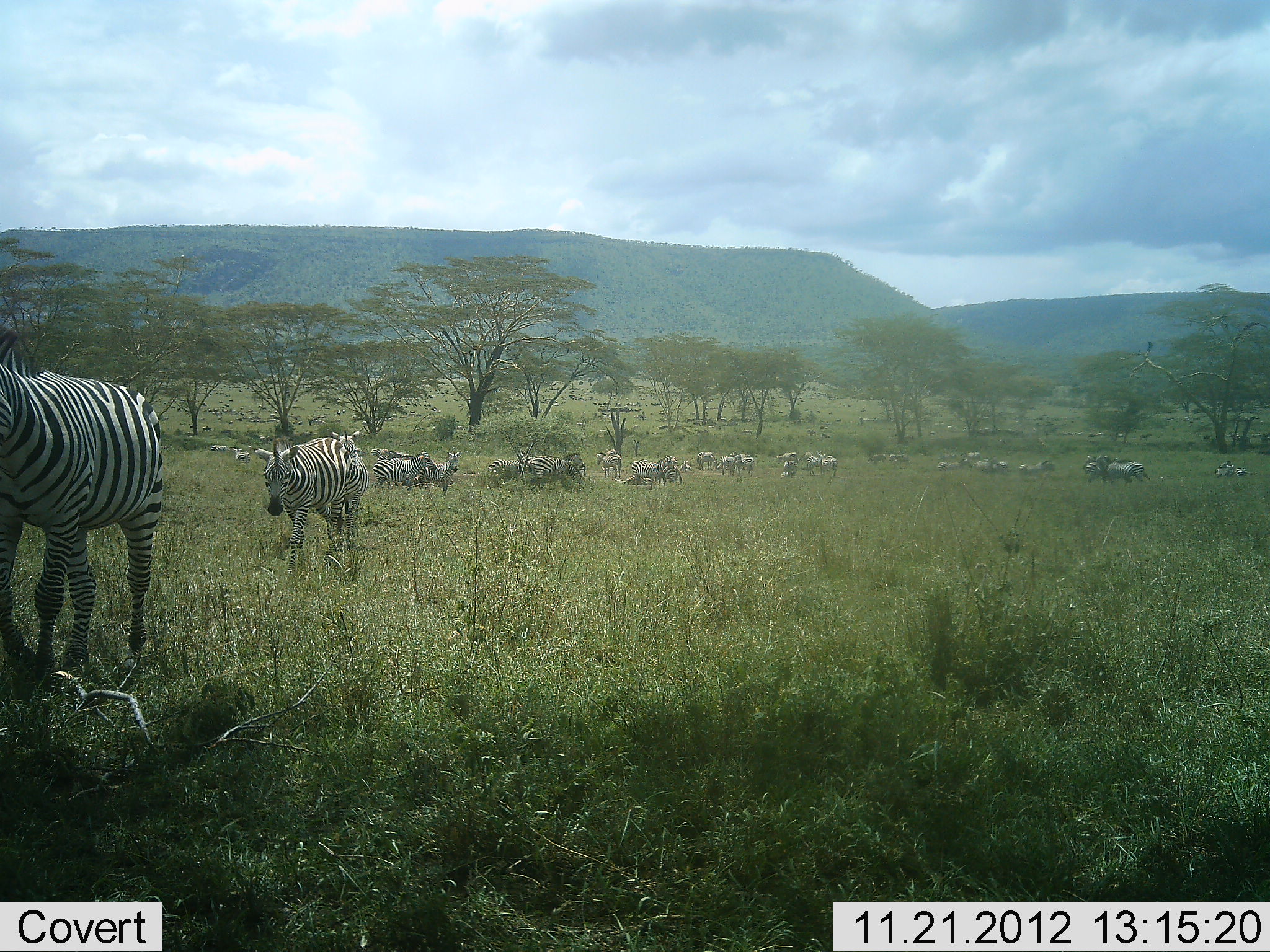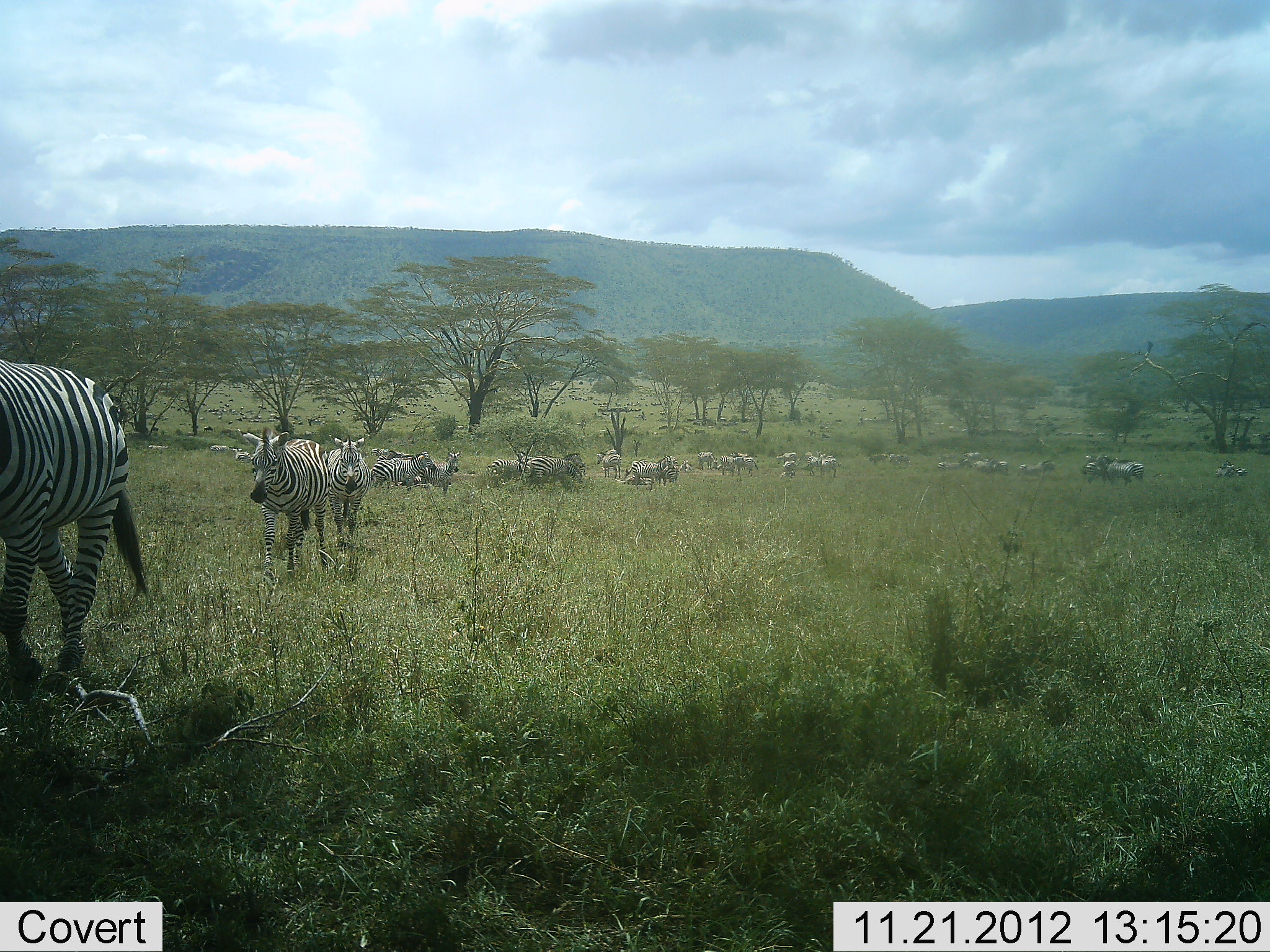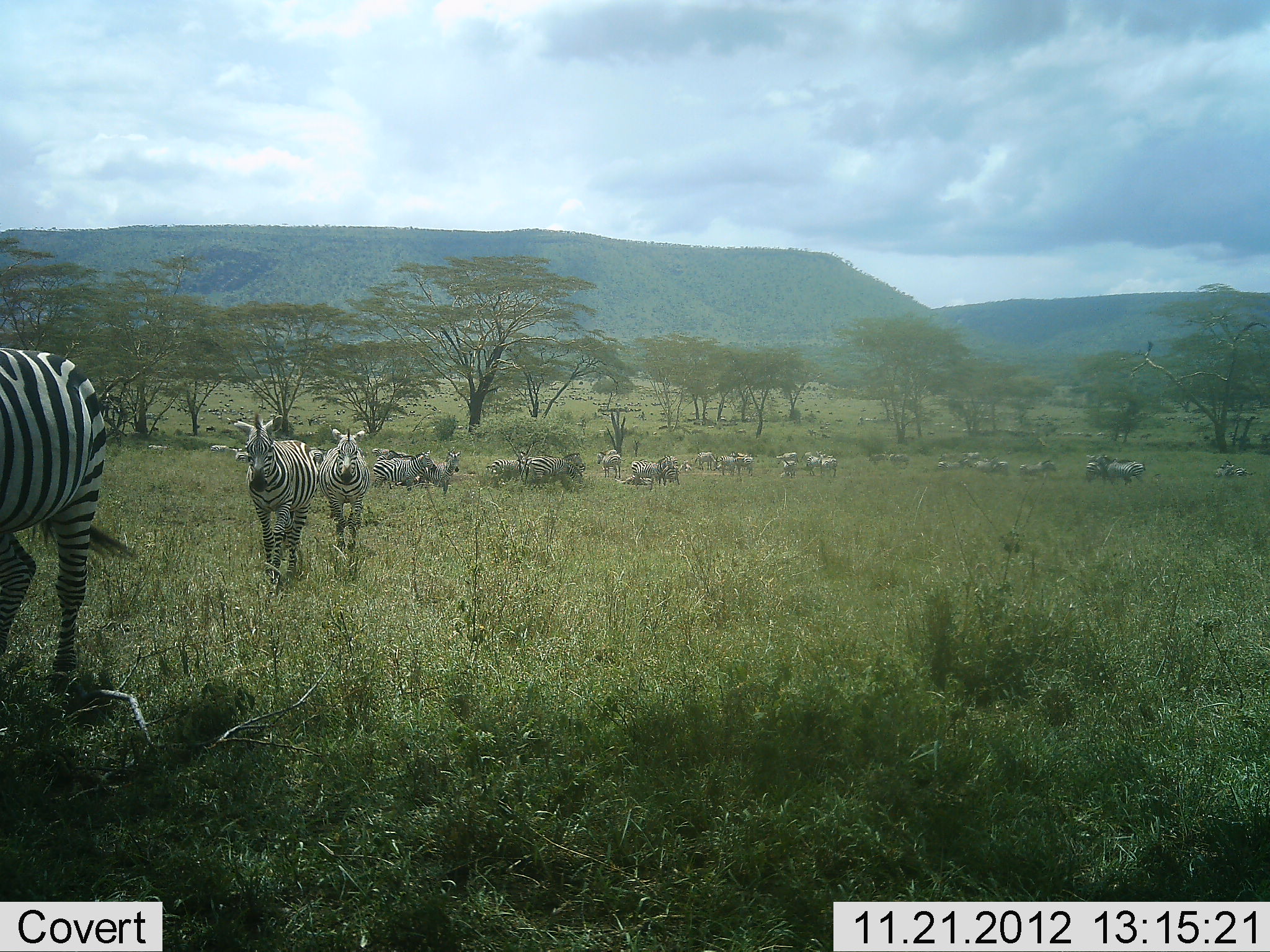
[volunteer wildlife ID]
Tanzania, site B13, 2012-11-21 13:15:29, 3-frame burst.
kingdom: Animalia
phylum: Chordata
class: Mammalia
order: Perissodactyla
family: Equidae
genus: Equus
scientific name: Equus quagga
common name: plains zebra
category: zebra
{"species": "zebra (plains zebra) (Equus quagga)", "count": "11-50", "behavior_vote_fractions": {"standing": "90%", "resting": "20%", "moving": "80%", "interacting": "10%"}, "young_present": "0%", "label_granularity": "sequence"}